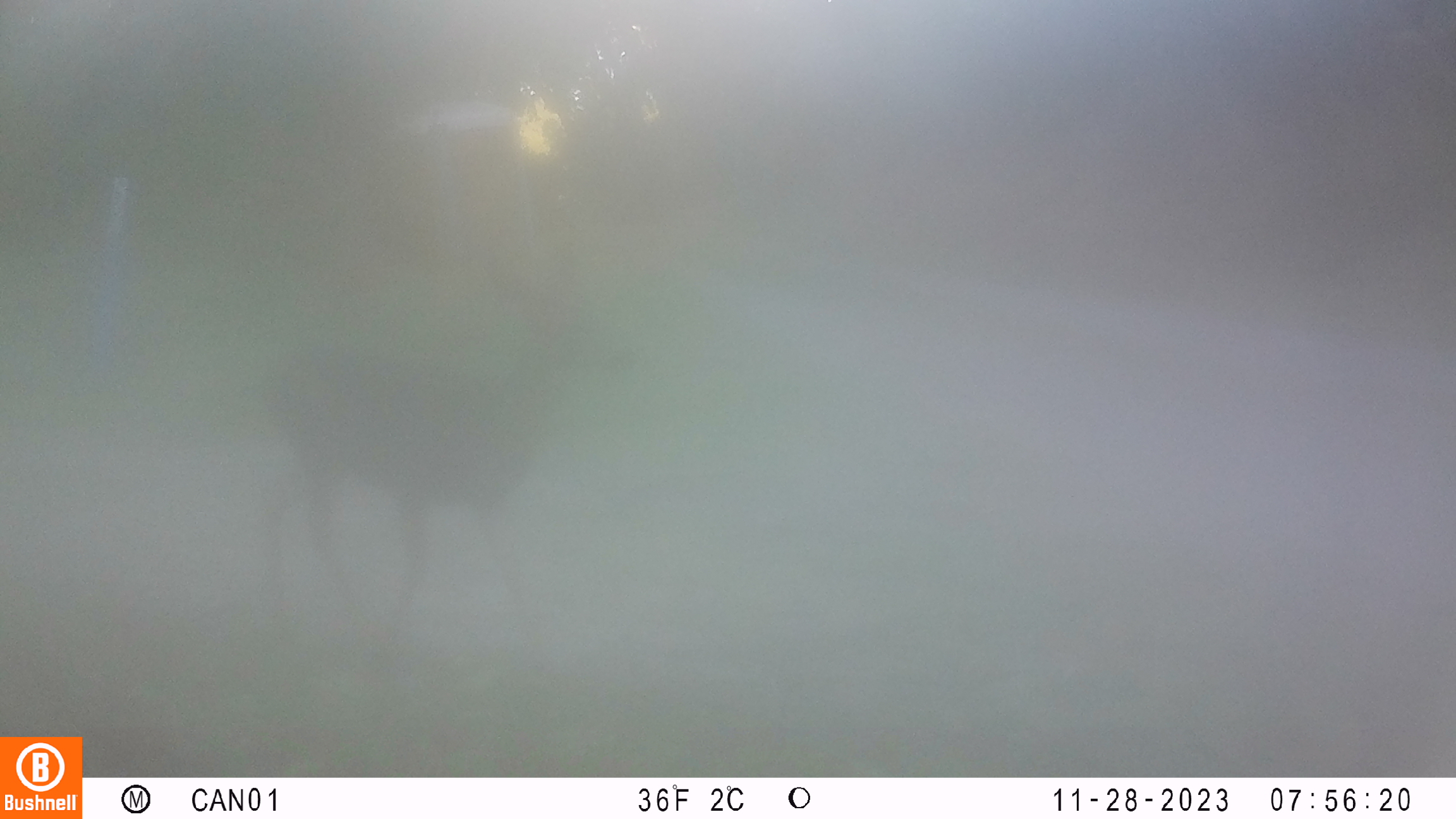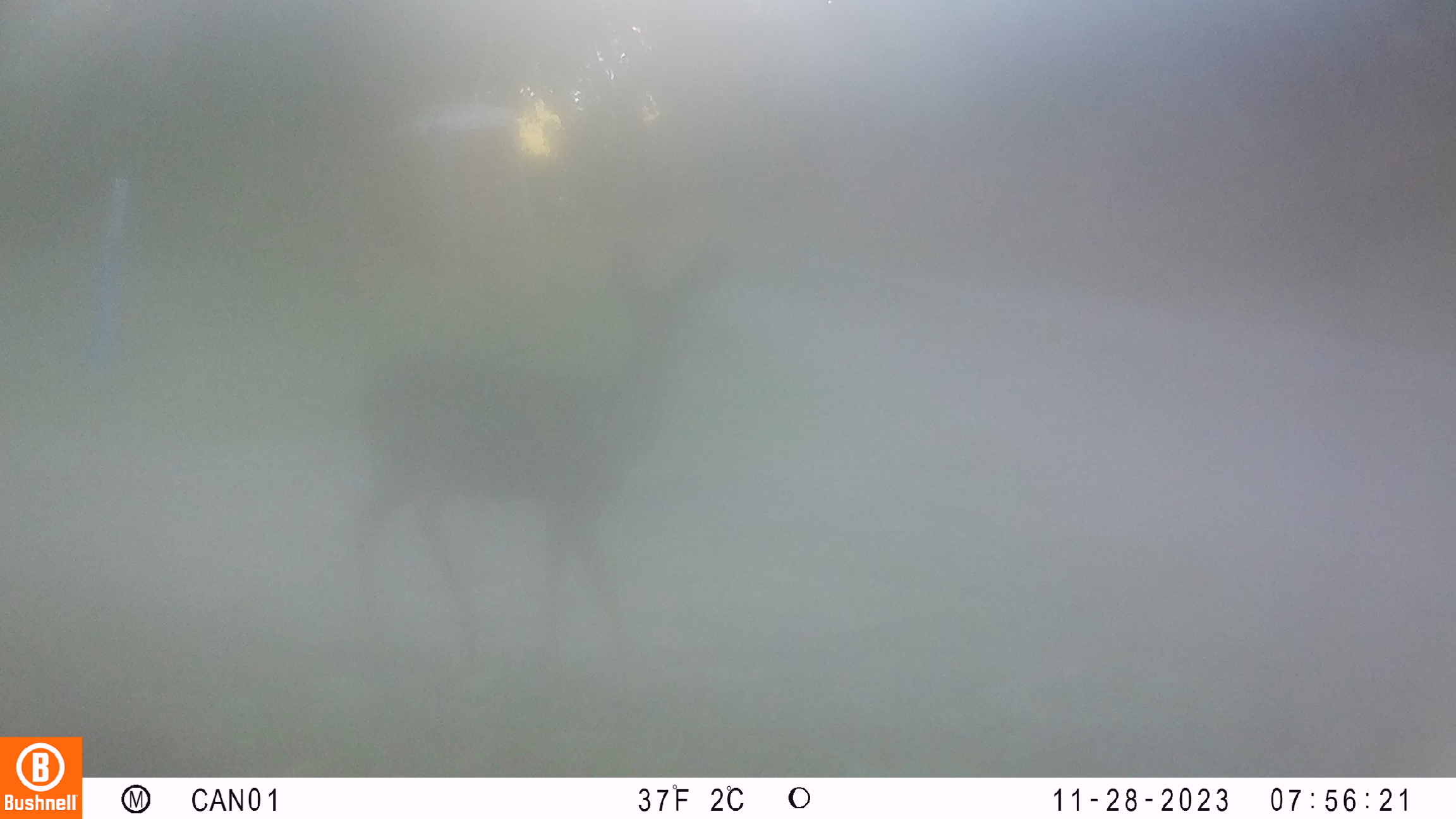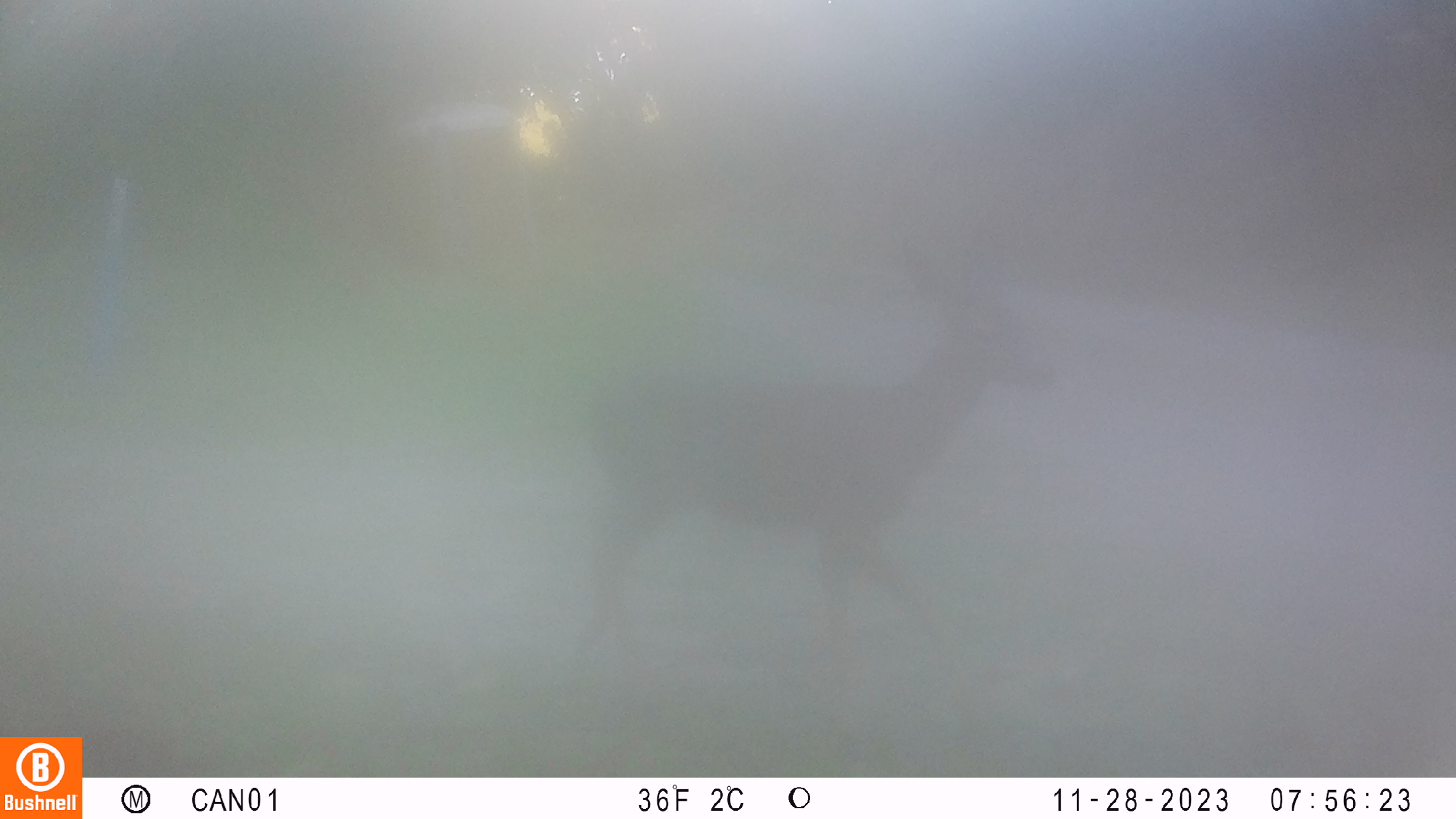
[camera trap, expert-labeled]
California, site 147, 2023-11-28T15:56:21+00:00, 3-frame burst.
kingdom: Animalia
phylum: Chordata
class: Mammalia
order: Artiodactyla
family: Cervidae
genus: Odocoileus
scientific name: Odocoileus hemionus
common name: mule deer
Mule deer (Odocoileus hemionus).